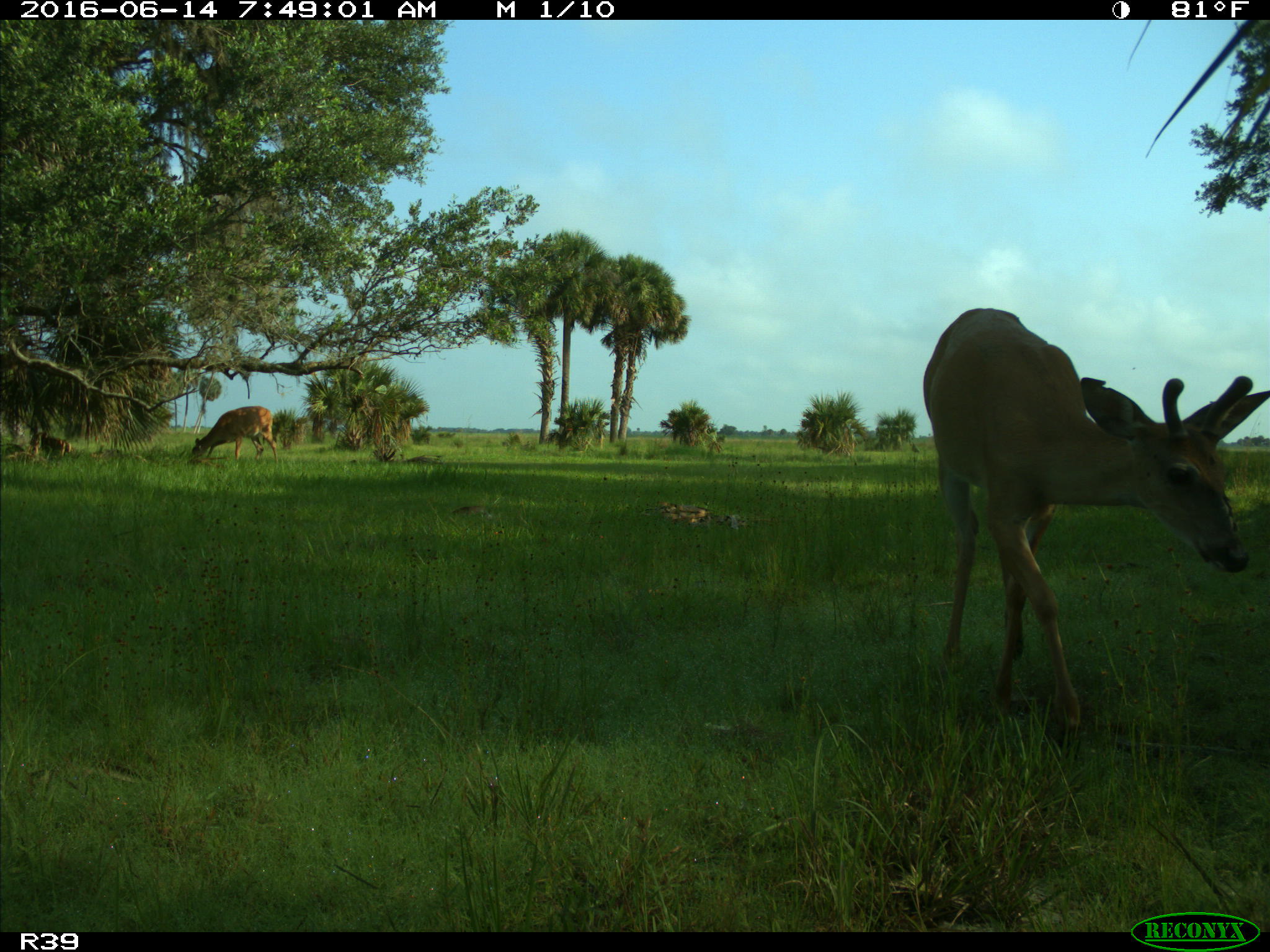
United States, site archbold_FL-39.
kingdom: Animalia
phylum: Chordata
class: Mammalia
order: Artiodactyla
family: Cervidae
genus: Odocoileus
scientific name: Odocoileus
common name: deer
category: unidentified deer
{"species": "unidentified deer (deer) (Odocoileus)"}